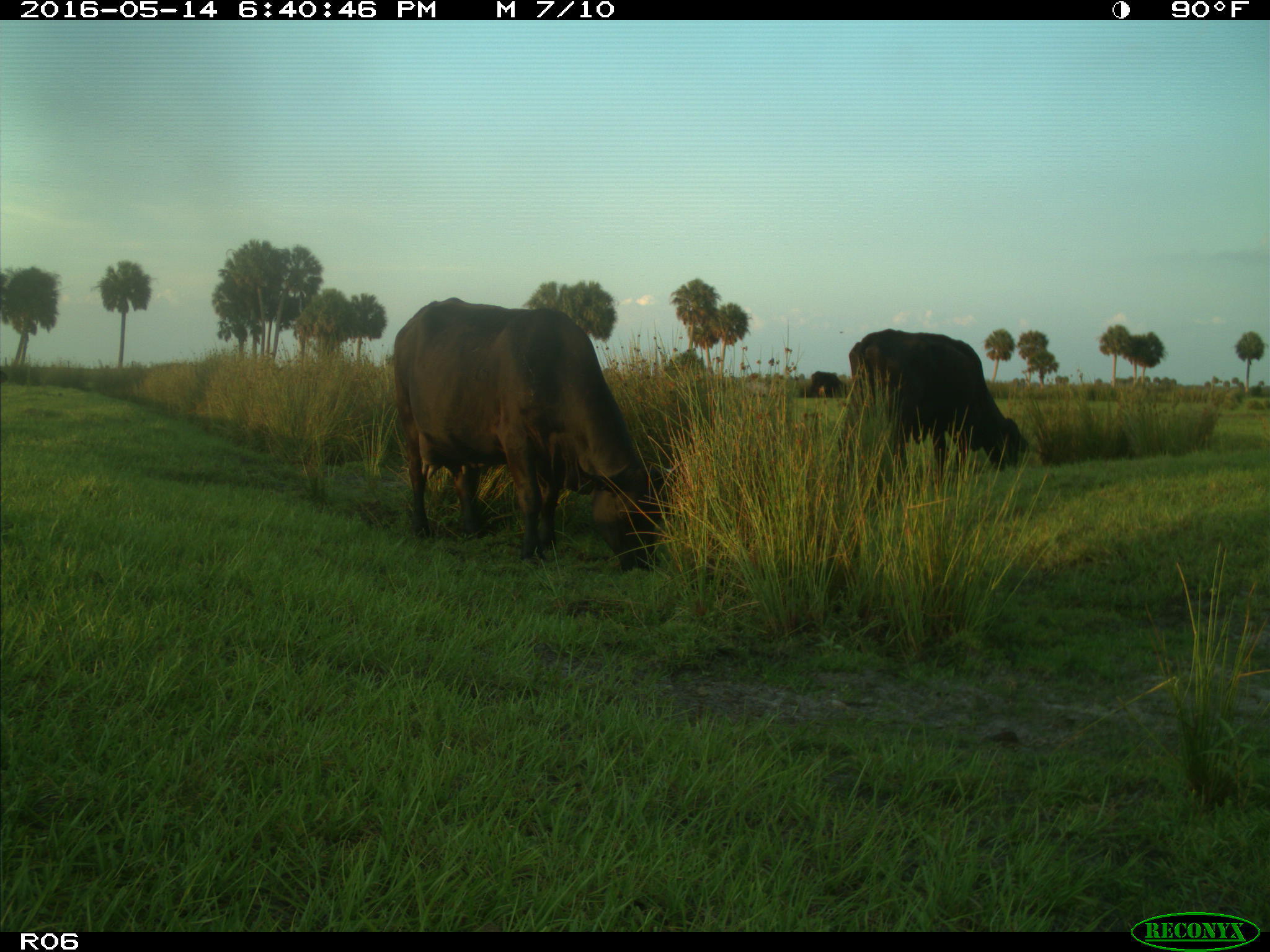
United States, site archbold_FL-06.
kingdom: Animalia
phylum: Chordata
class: Mammalia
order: Artiodactyla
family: Bovidae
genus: Bos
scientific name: Bos taurus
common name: domestic cow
Bos taurus (domestic cow).